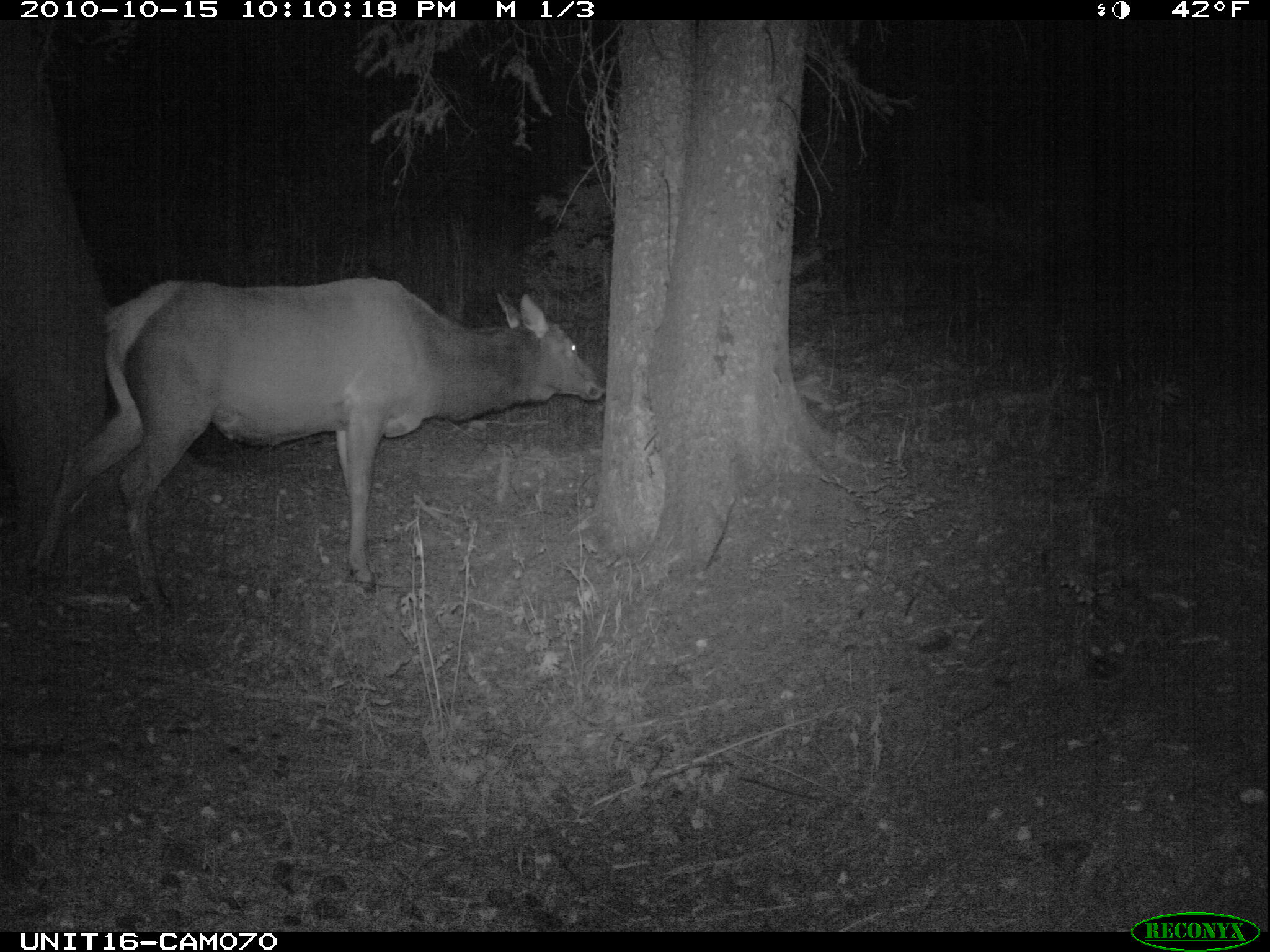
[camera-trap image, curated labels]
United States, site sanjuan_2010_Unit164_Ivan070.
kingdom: Animalia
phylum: Chordata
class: Mammalia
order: Artiodactyla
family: Cervidae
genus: Cervus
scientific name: Cervus elaphus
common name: red deer